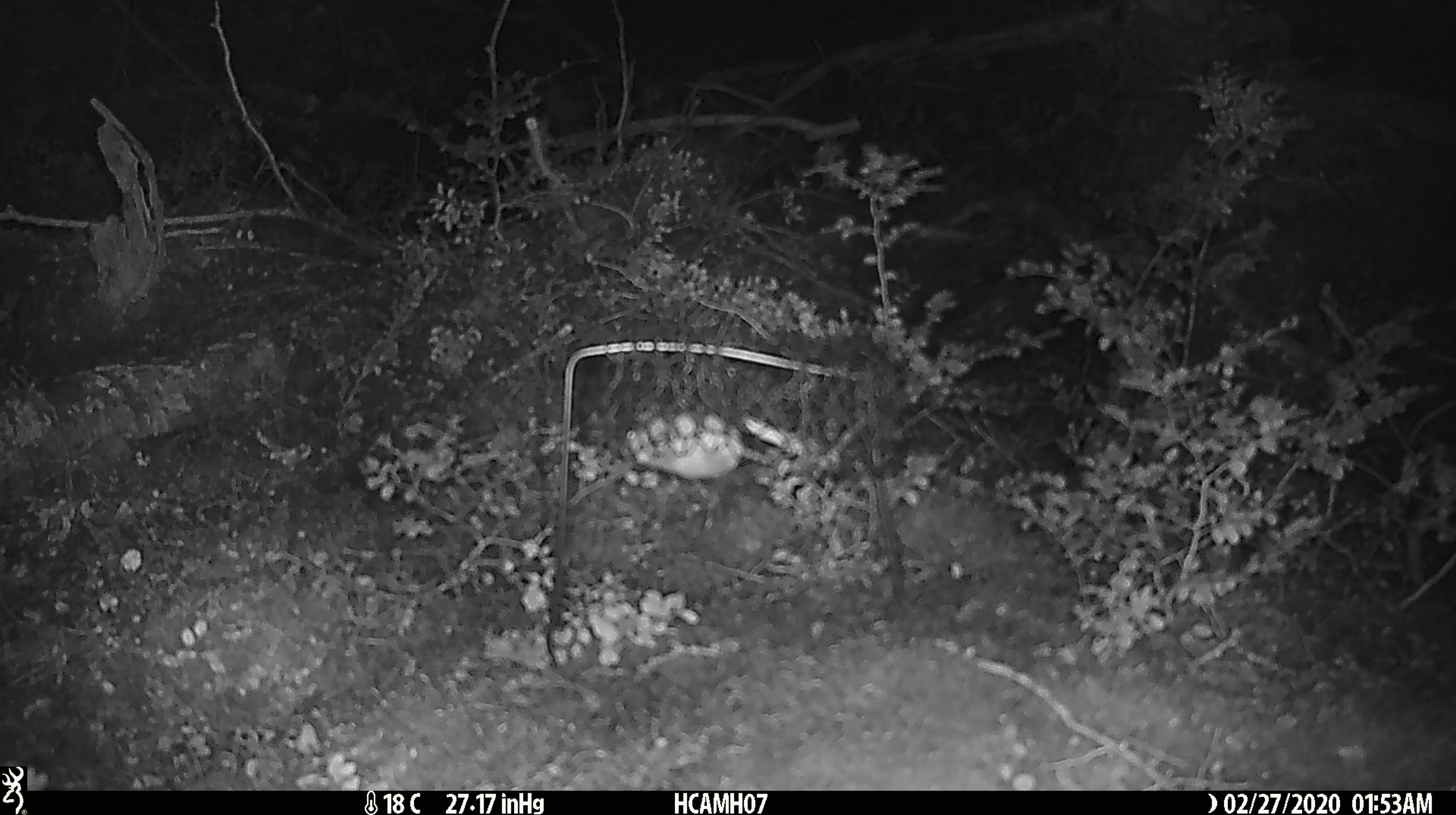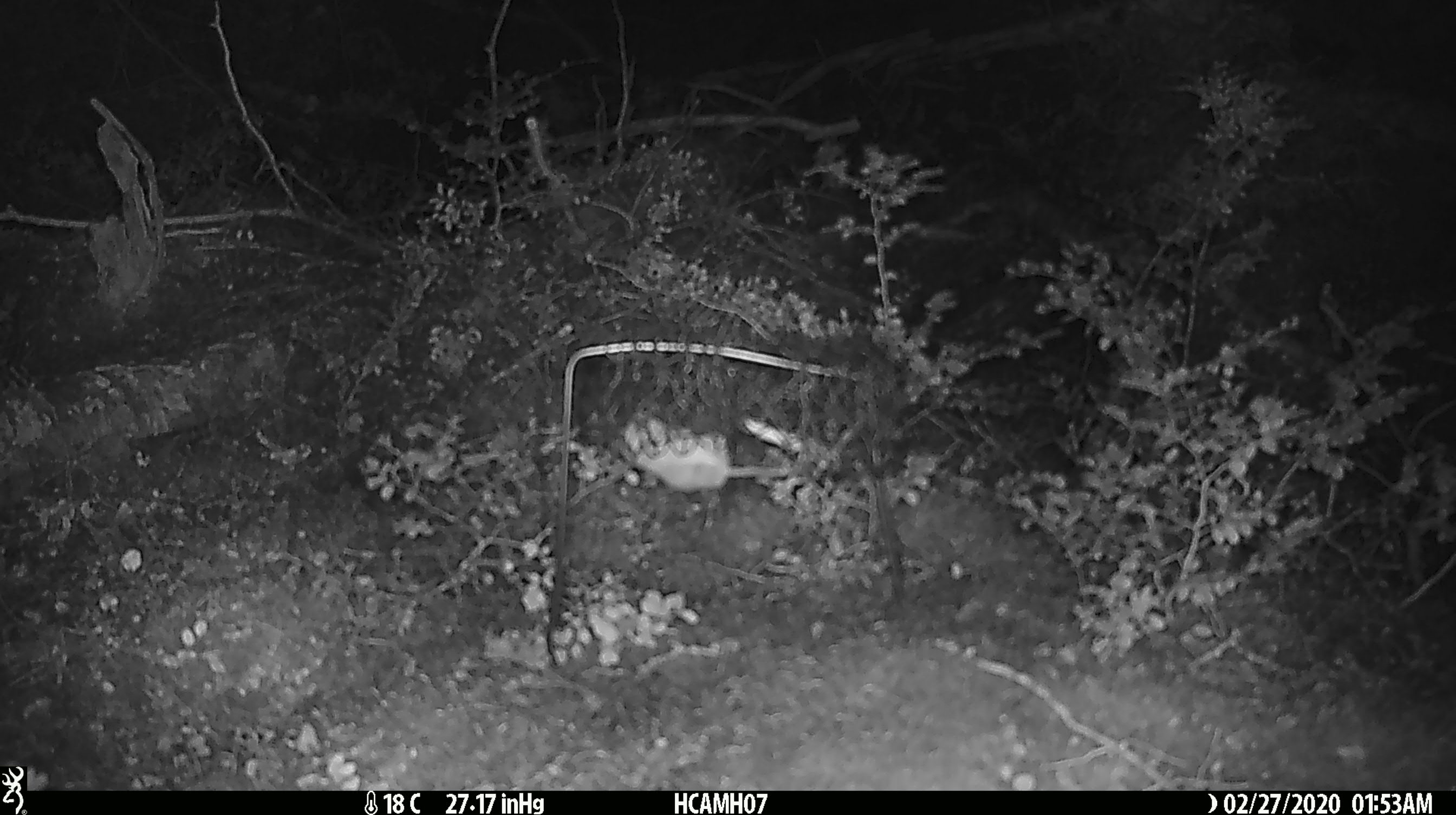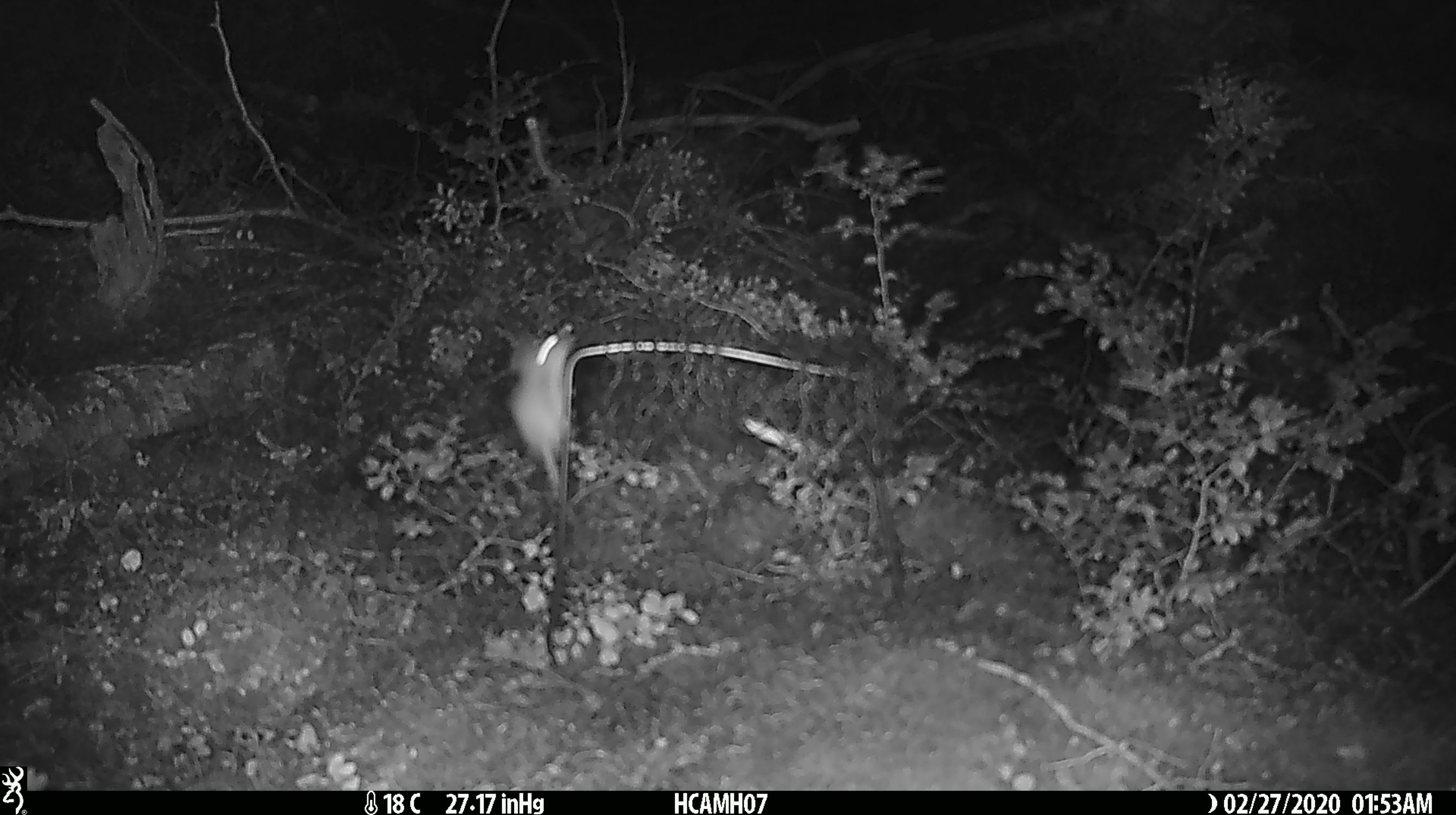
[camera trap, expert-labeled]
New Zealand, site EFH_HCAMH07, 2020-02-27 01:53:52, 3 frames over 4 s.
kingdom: Animalia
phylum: Chordata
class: Mammalia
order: Rodentia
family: Muridae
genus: Mus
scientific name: Mus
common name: mouse